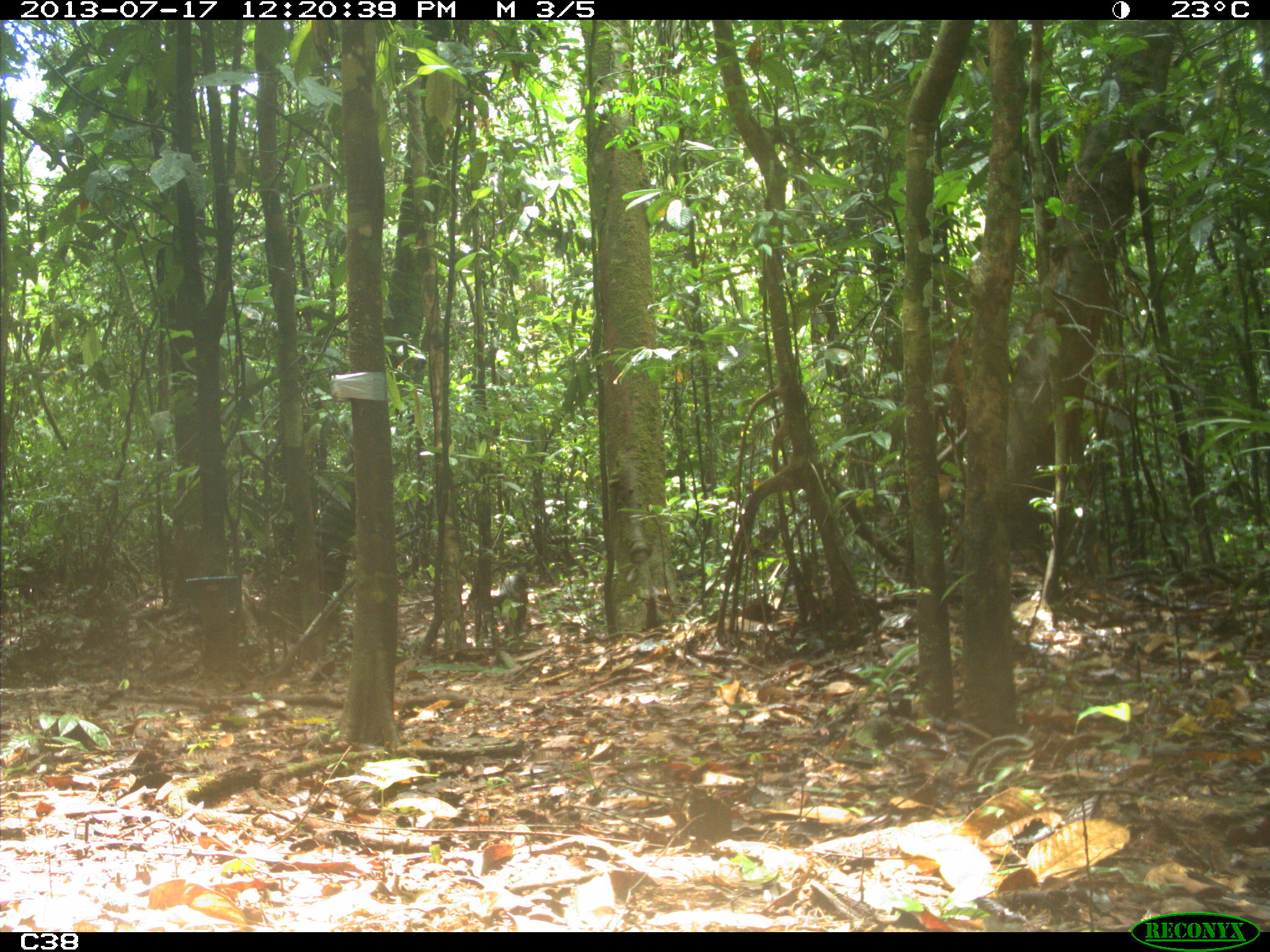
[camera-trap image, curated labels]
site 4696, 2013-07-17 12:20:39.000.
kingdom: Animalia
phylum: Chordata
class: Mammalia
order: Artiodactyla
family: Tayassuidae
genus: Tayassu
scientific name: Tayassu pecari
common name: white-lipped peccary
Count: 9.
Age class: adult.